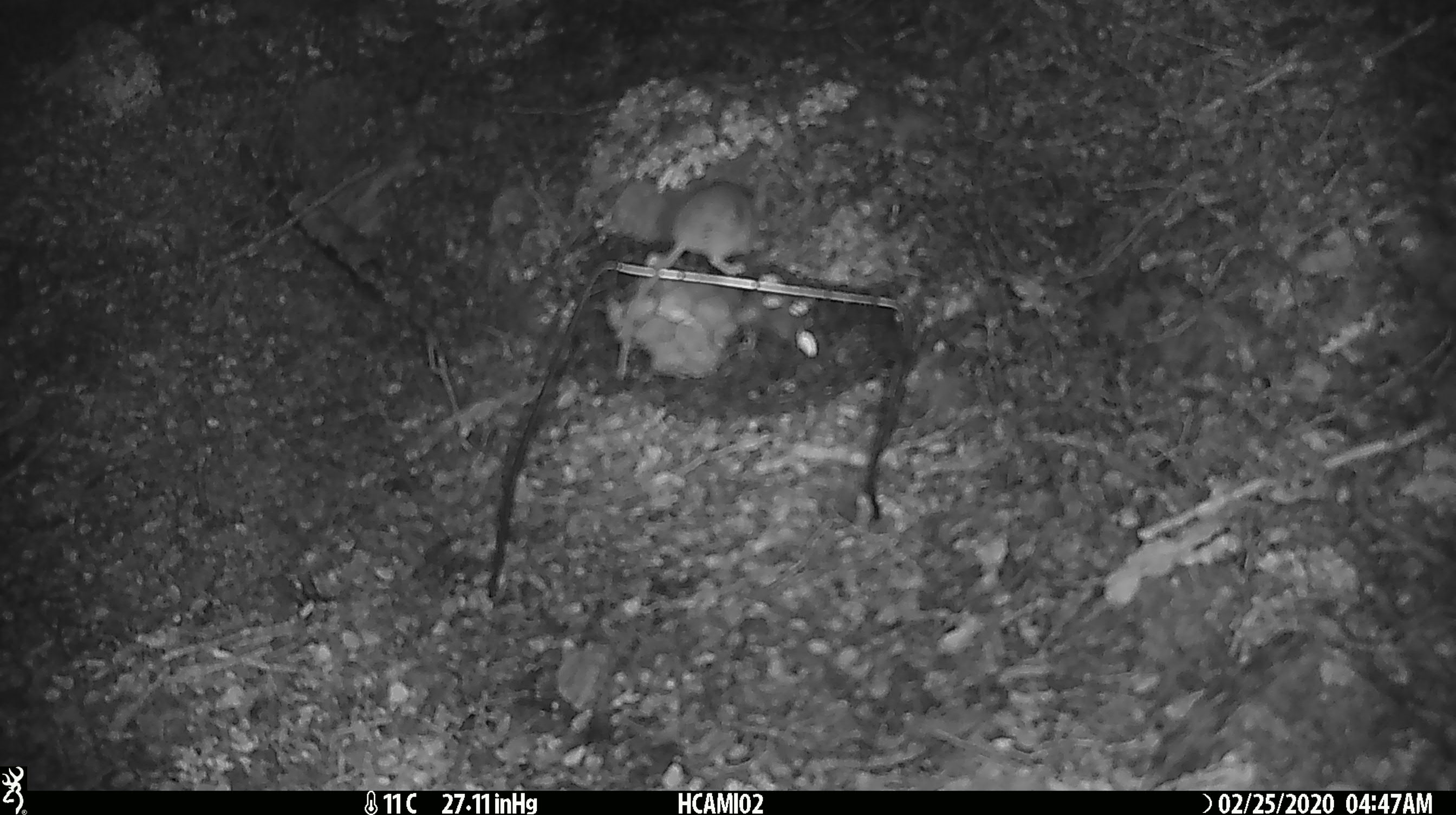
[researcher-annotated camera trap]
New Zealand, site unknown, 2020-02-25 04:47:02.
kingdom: Animalia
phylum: Chordata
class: Mammalia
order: Rodentia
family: Muridae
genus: Mus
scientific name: Mus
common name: mouse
Mouse (Mus).